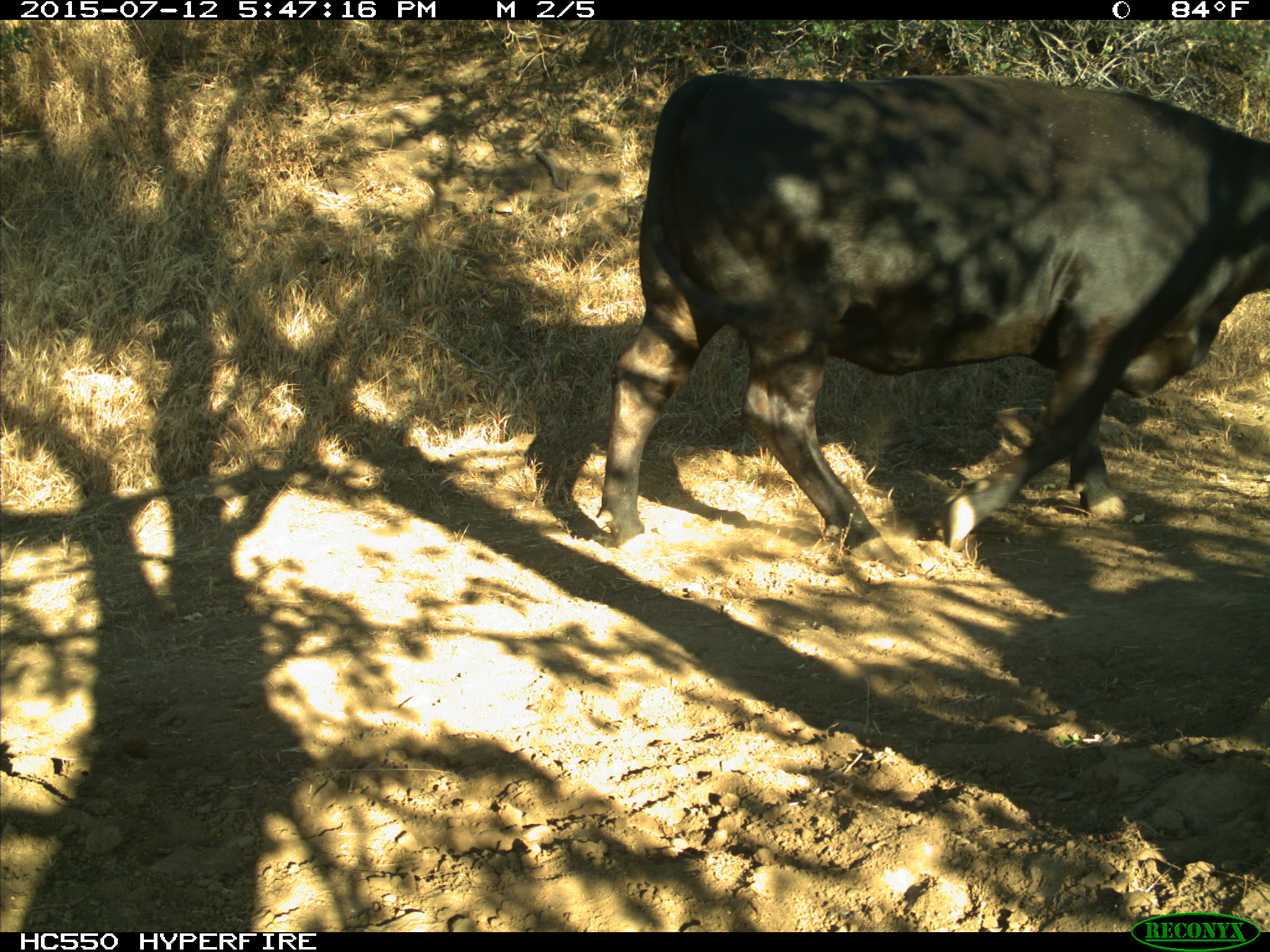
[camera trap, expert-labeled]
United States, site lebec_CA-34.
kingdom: Animalia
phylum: Chordata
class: Mammalia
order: Artiodactyla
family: Bovidae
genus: Bos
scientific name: Bos taurus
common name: domestic cow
Bos taurus (domestic cow).